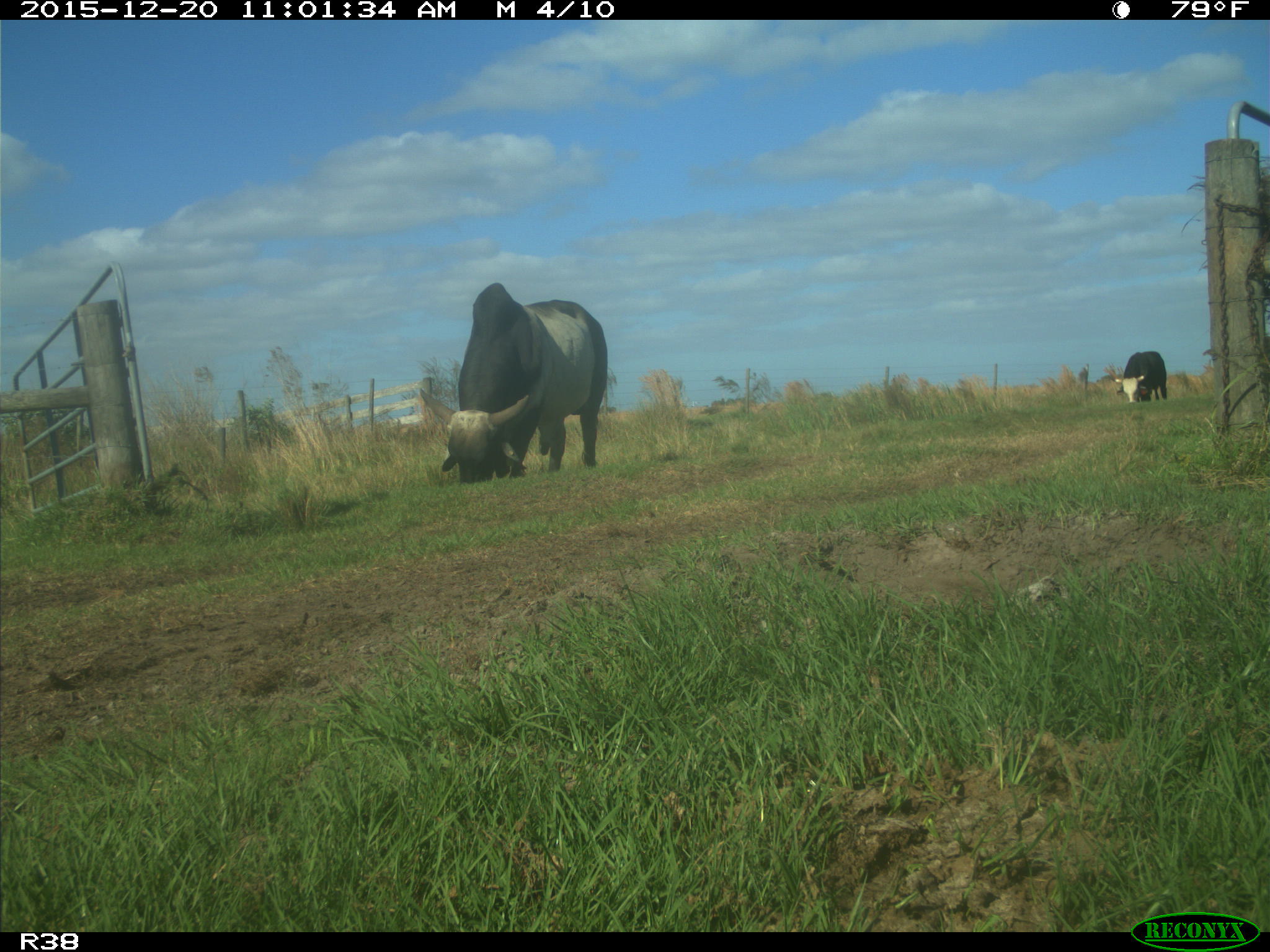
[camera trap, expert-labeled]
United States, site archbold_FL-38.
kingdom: Animalia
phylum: Chordata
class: Mammalia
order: Artiodactyla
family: Bovidae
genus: Bos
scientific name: Bos taurus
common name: domestic cow